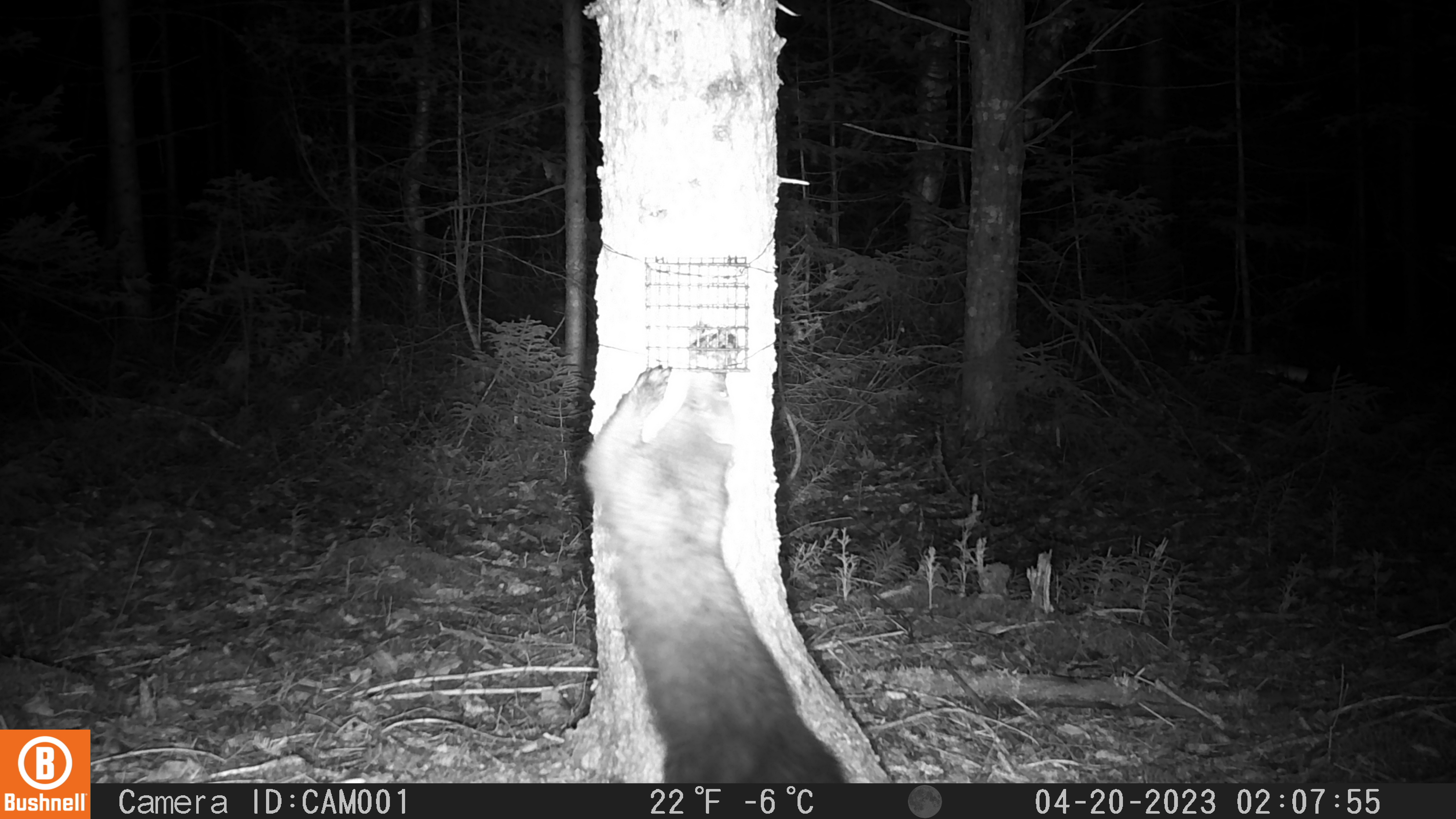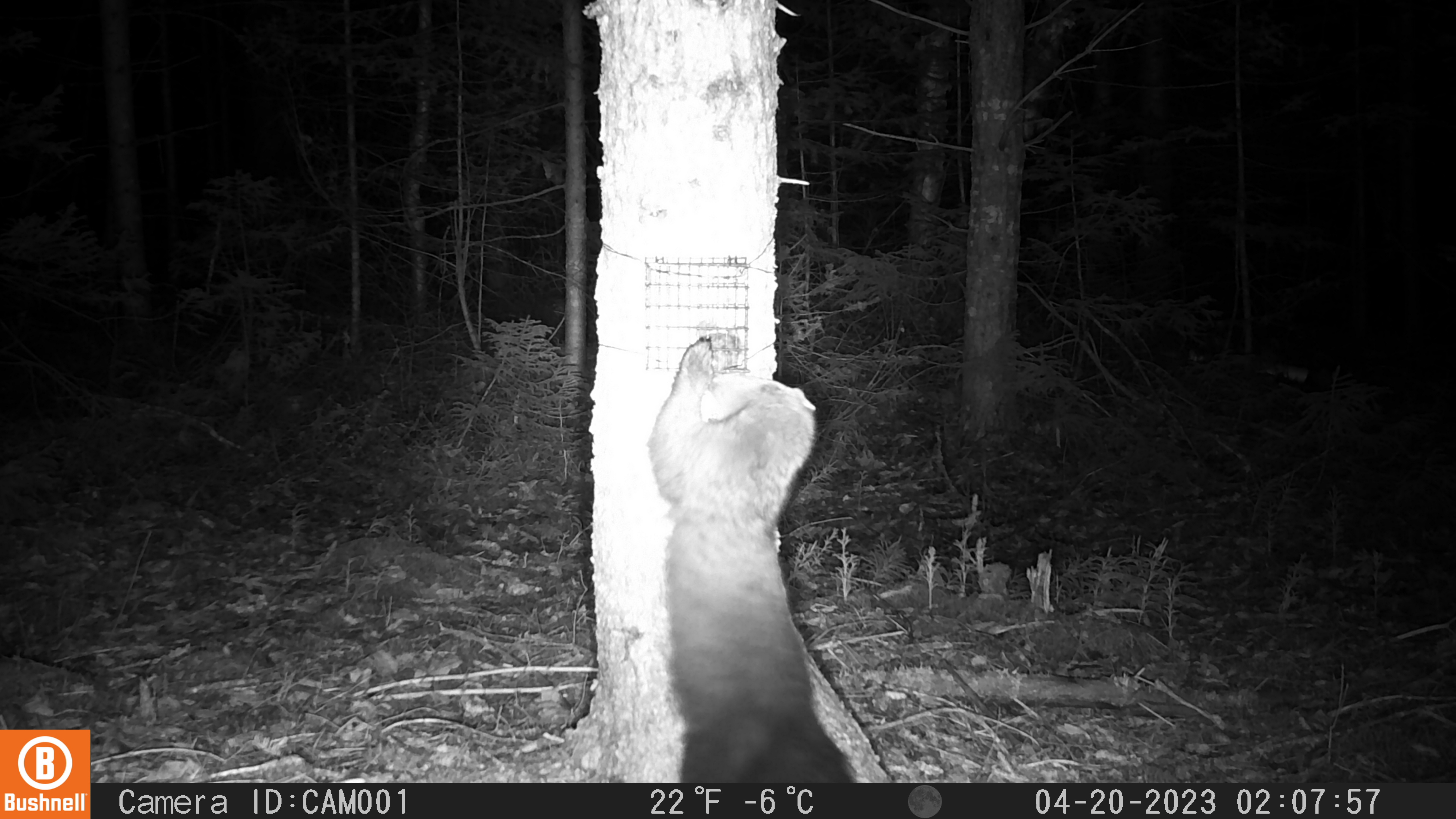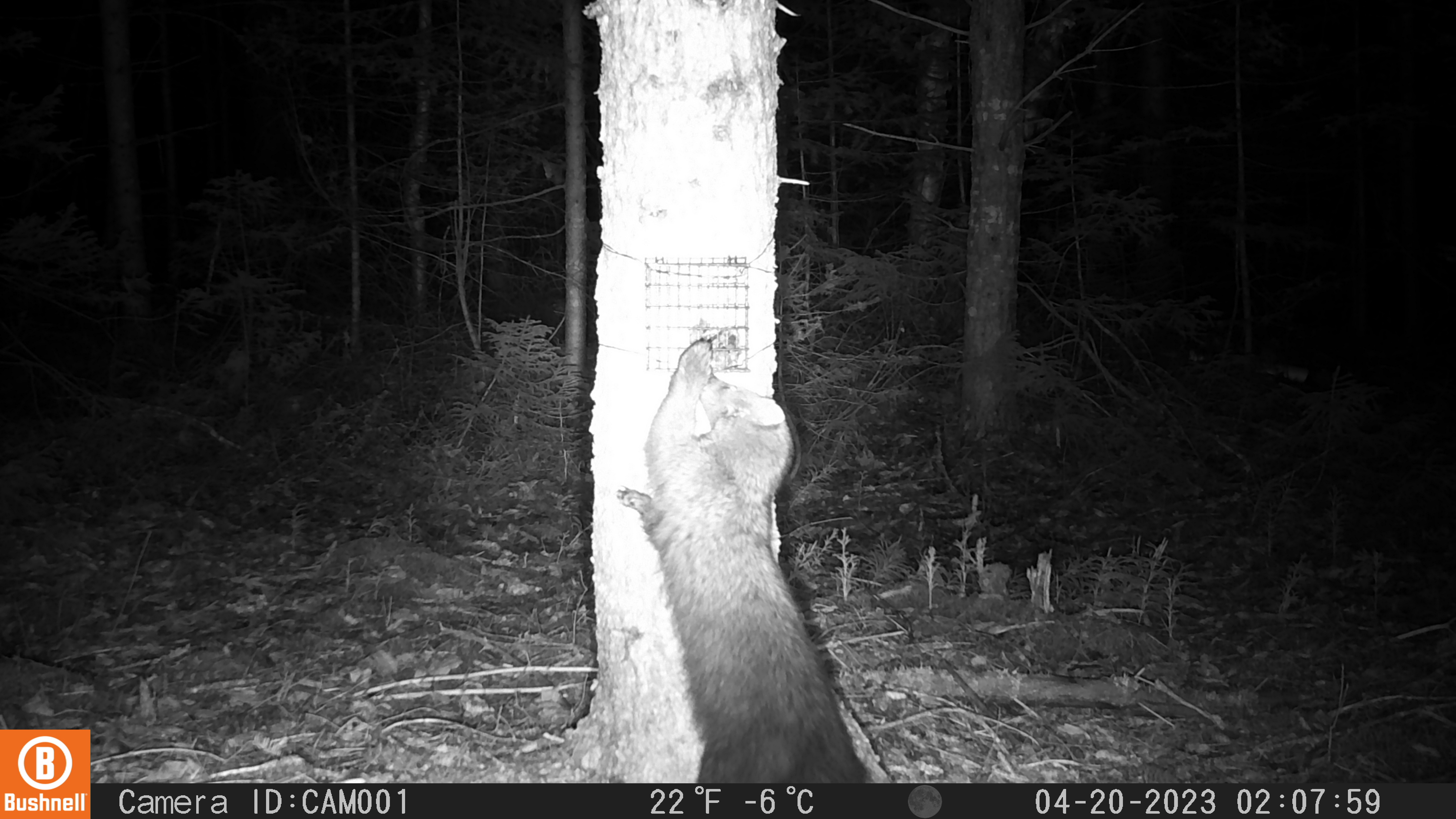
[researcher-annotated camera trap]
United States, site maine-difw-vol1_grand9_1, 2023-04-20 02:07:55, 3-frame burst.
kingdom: Animalia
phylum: Chordata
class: Mammalia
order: Carnivora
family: Mustelidae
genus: Pekania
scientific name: Pekania pennanti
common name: fisher